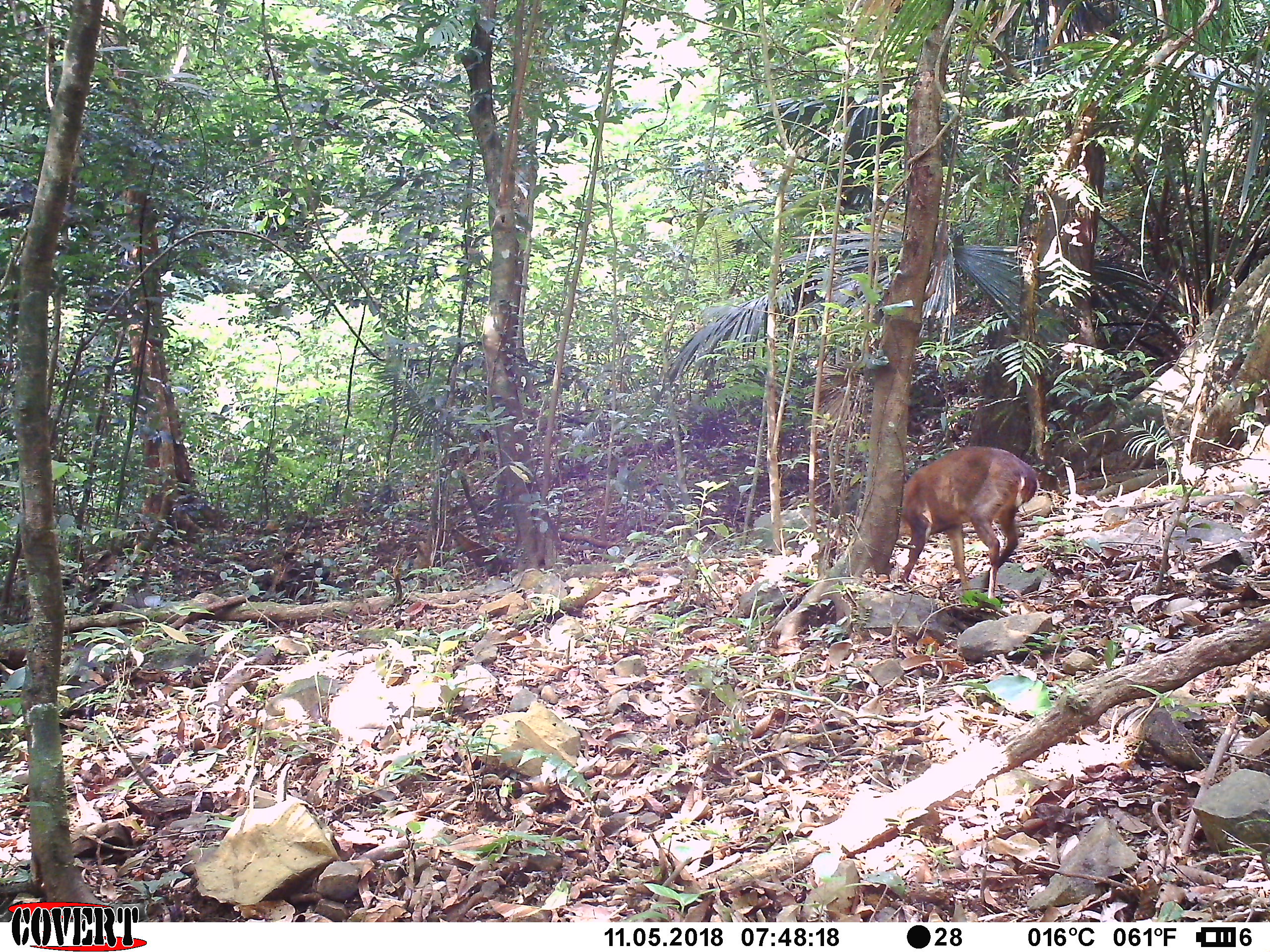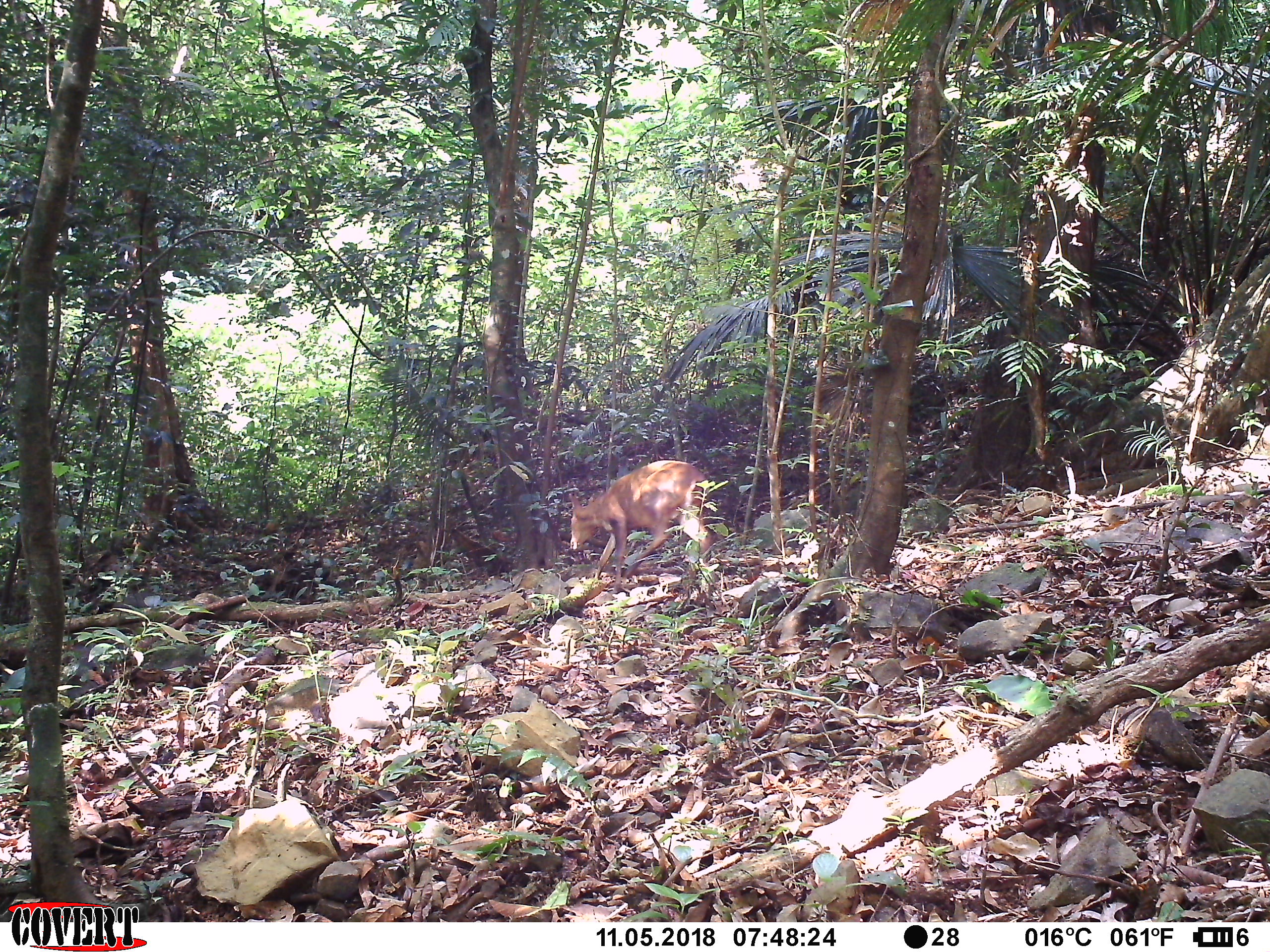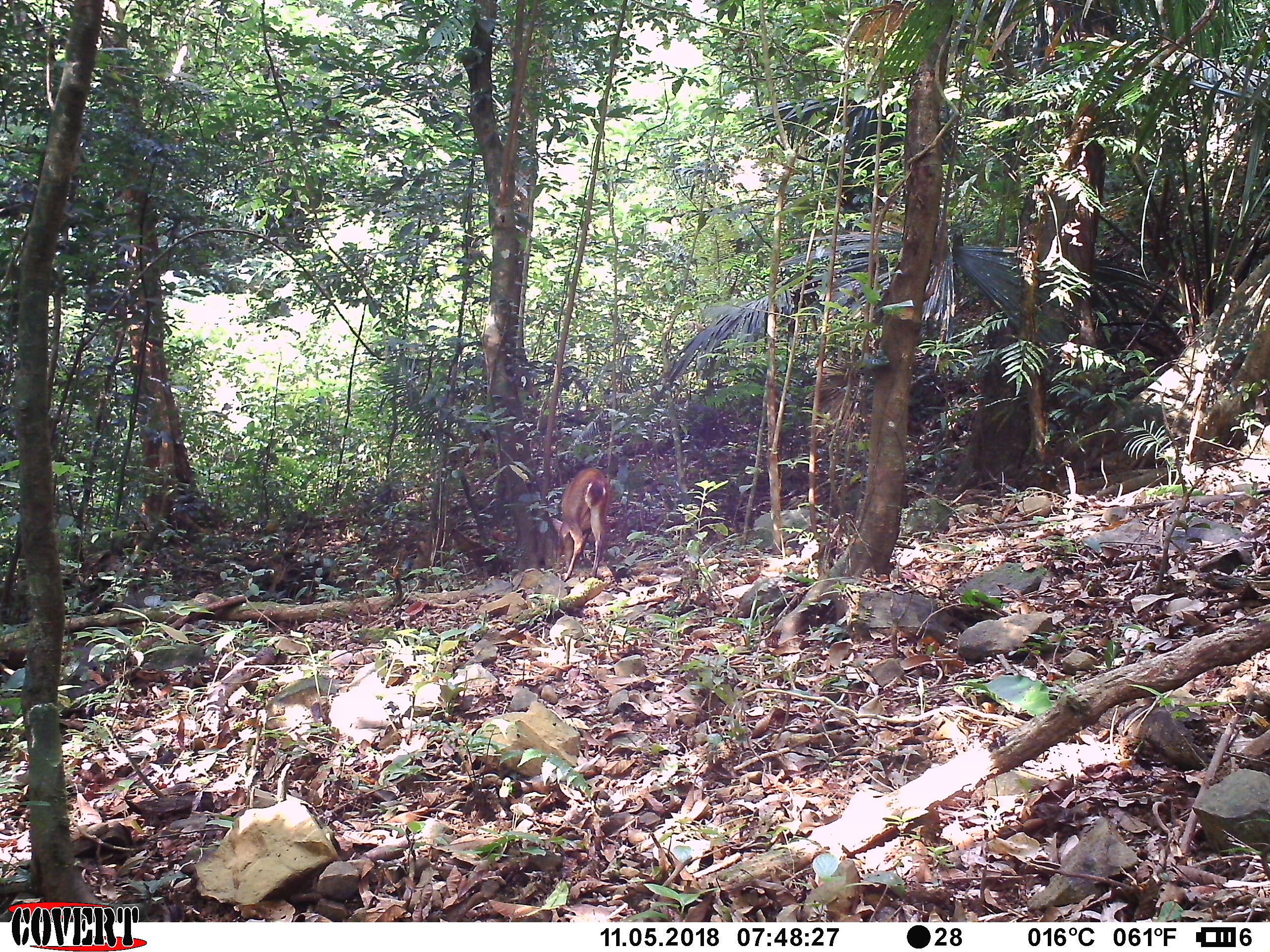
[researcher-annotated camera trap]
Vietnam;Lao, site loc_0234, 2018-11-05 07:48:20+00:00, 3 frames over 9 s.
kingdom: Animalia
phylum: Chordata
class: Mammalia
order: Artiodactyla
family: Cervidae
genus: Muntiacus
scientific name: Muntiacus vuquangensis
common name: large-antlered muntjac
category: large antlered muntjac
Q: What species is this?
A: Large antlered muntjac (large-antlered muntjac) (Muntiacus vuquangensis).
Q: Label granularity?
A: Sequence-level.